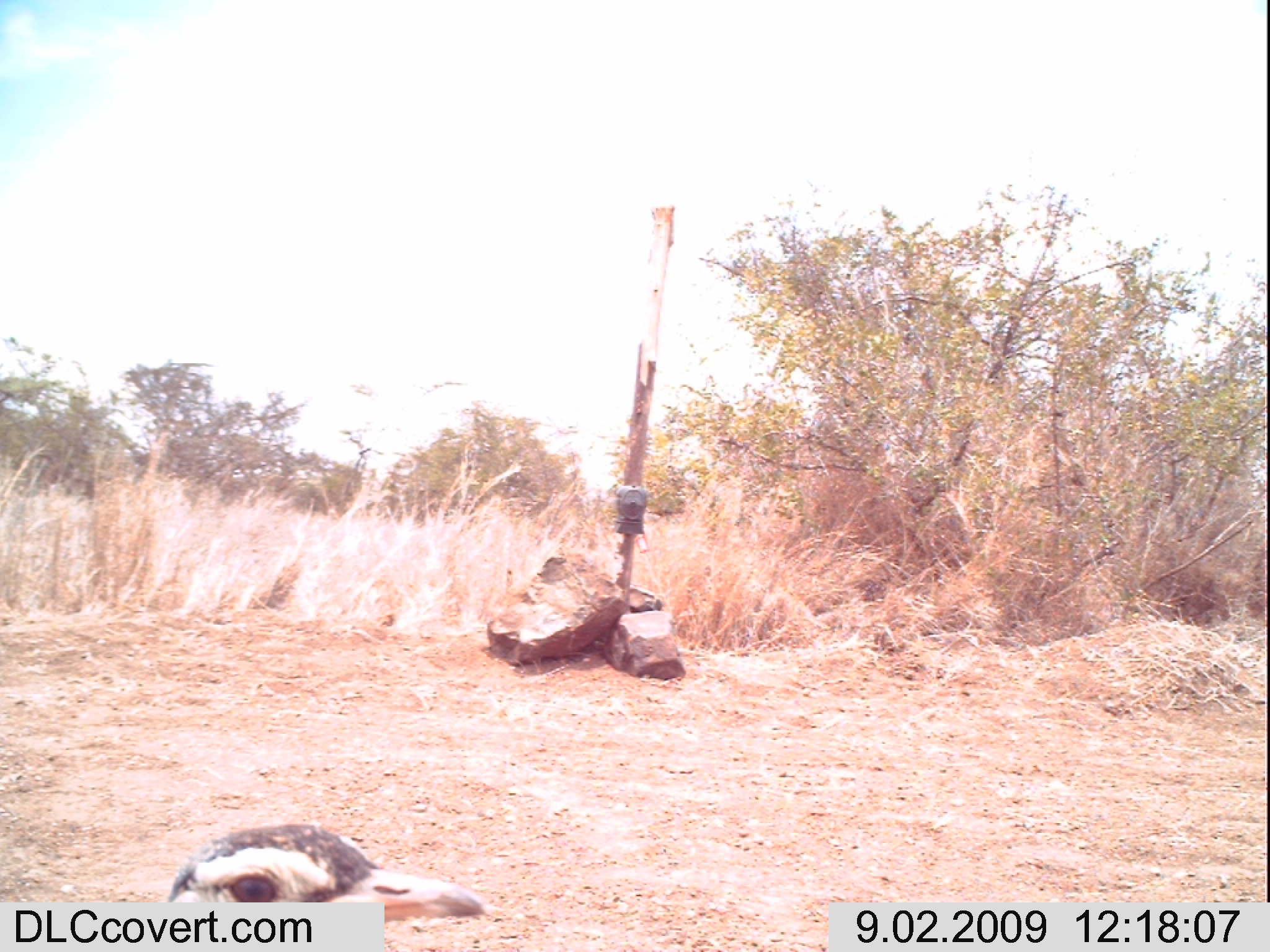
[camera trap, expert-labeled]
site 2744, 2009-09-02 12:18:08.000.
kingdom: Animalia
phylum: Chordata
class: Aves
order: Otidiformes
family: Otididae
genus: Eupodotis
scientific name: Eupodotis senegalensis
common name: white-bellied bustard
Eupodotis senegalensis (white-bellied bustard), count 1.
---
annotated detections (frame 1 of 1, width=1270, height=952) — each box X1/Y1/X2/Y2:
eupodotis senegalensis: 166/824/487/922